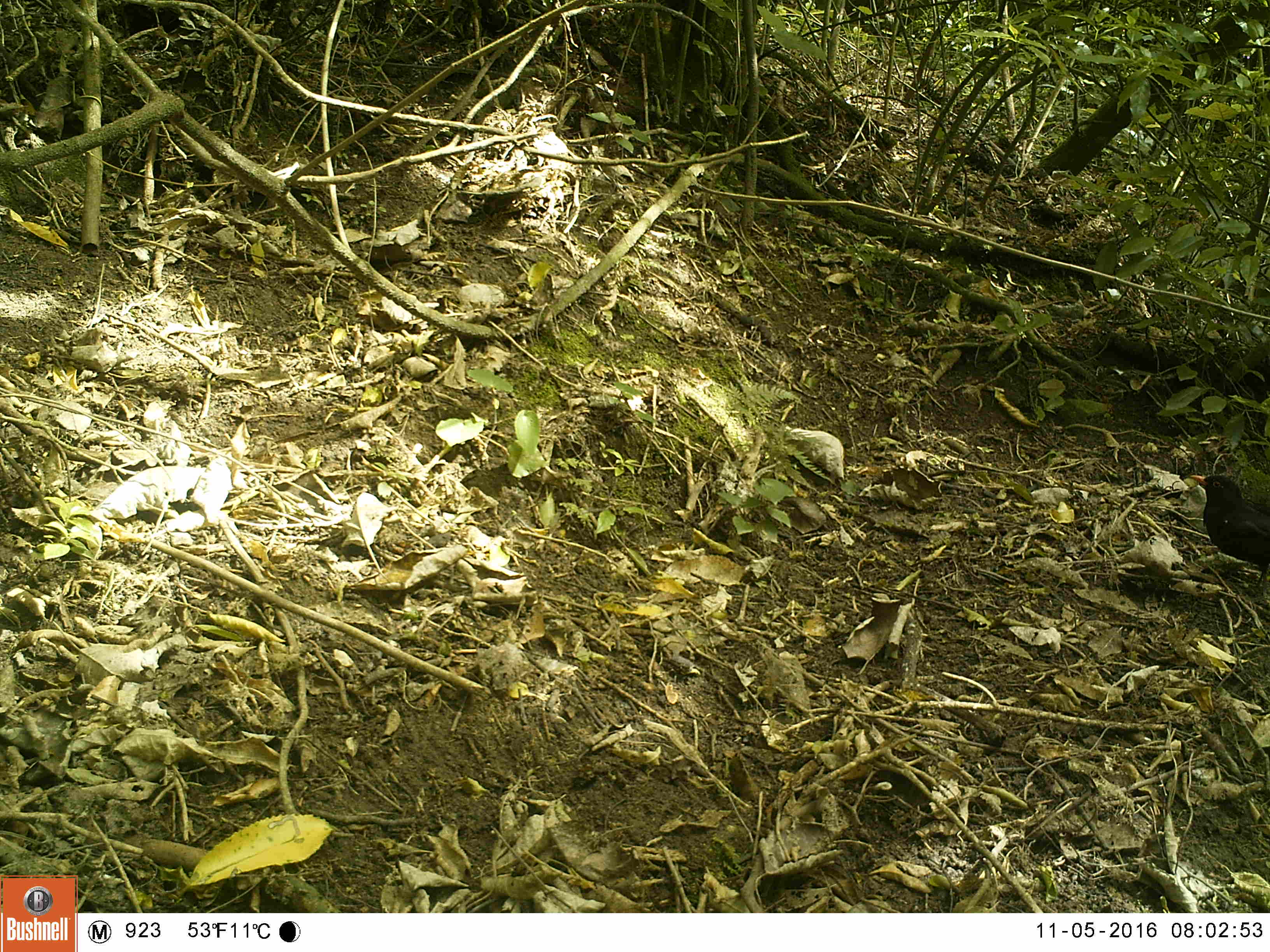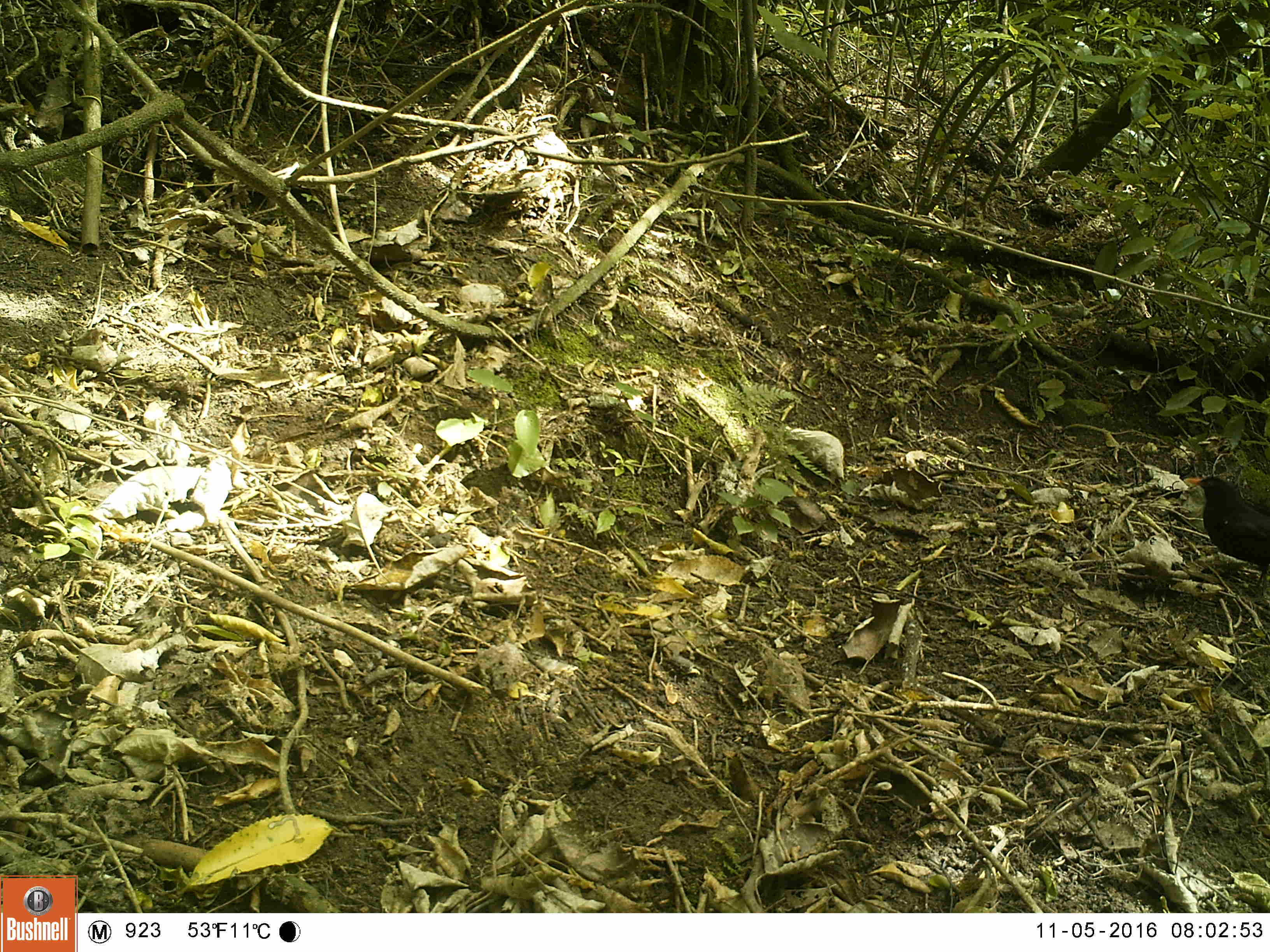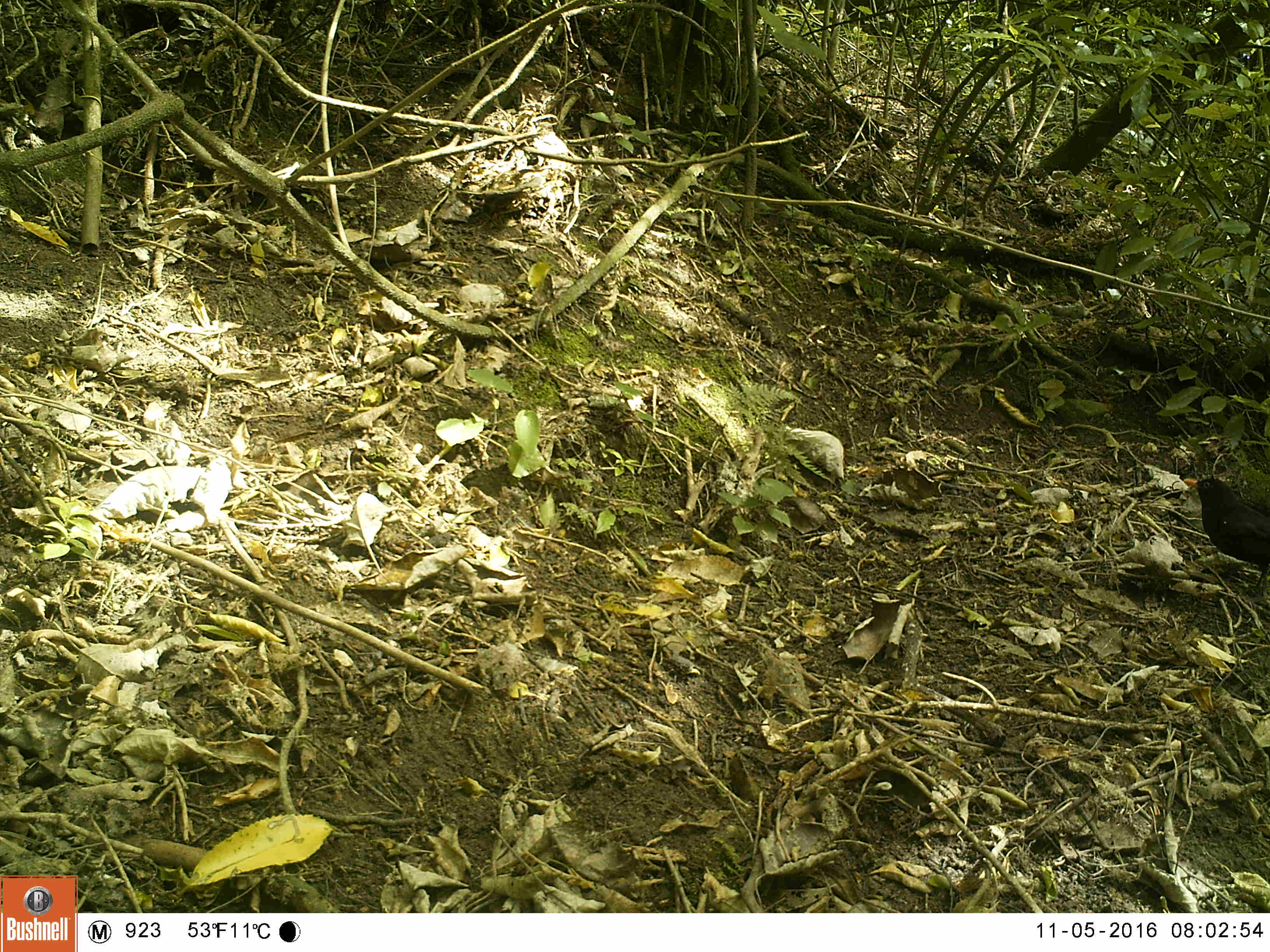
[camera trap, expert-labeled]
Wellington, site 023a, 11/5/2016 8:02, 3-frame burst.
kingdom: Animalia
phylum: Chordata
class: Aves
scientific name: Aves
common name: bird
Bird (Aves).